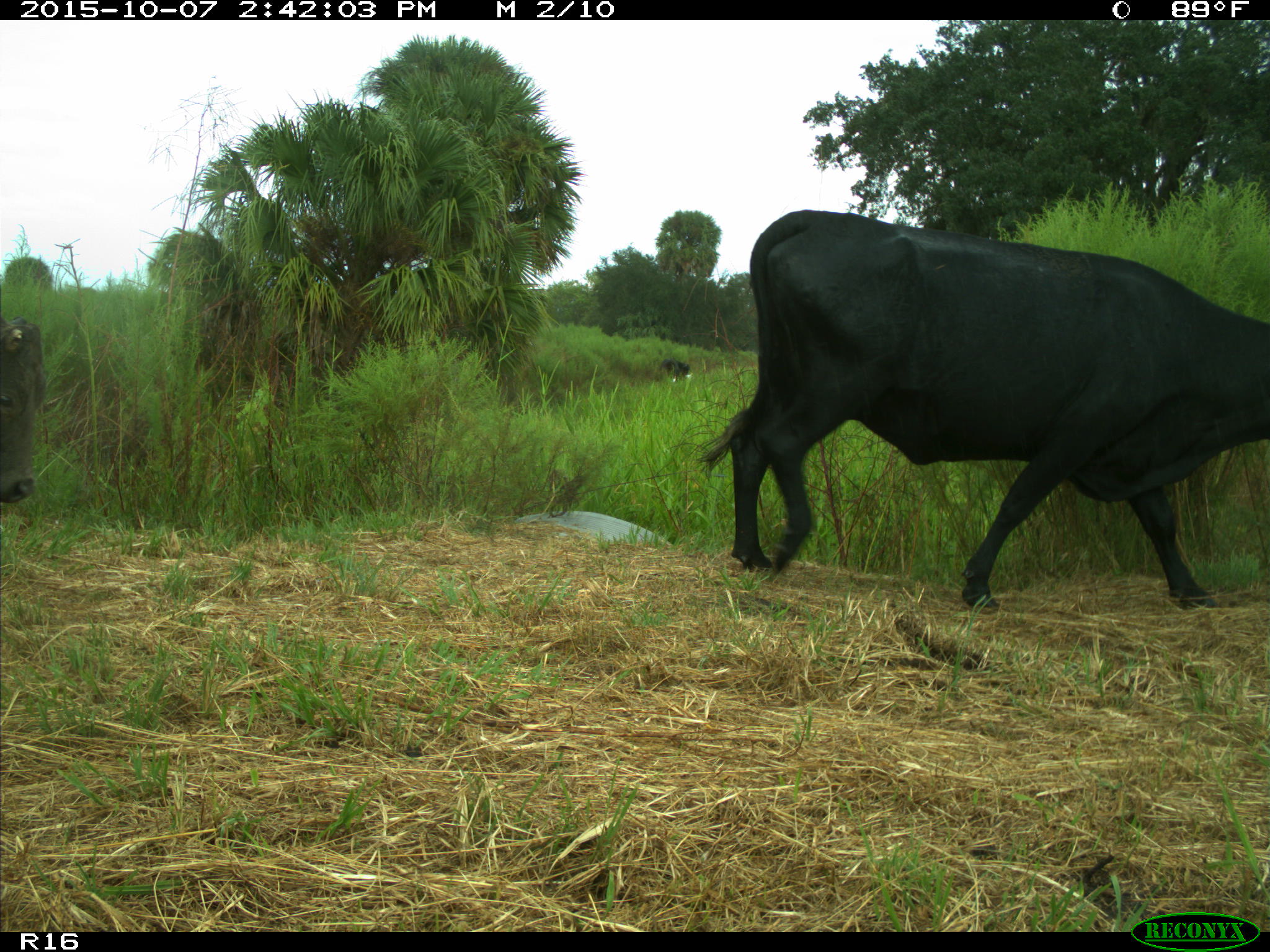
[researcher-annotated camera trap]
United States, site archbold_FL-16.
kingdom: Animalia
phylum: Chordata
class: Mammalia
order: Artiodactyla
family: Bovidae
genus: Bos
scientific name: Bos taurus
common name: domestic cow